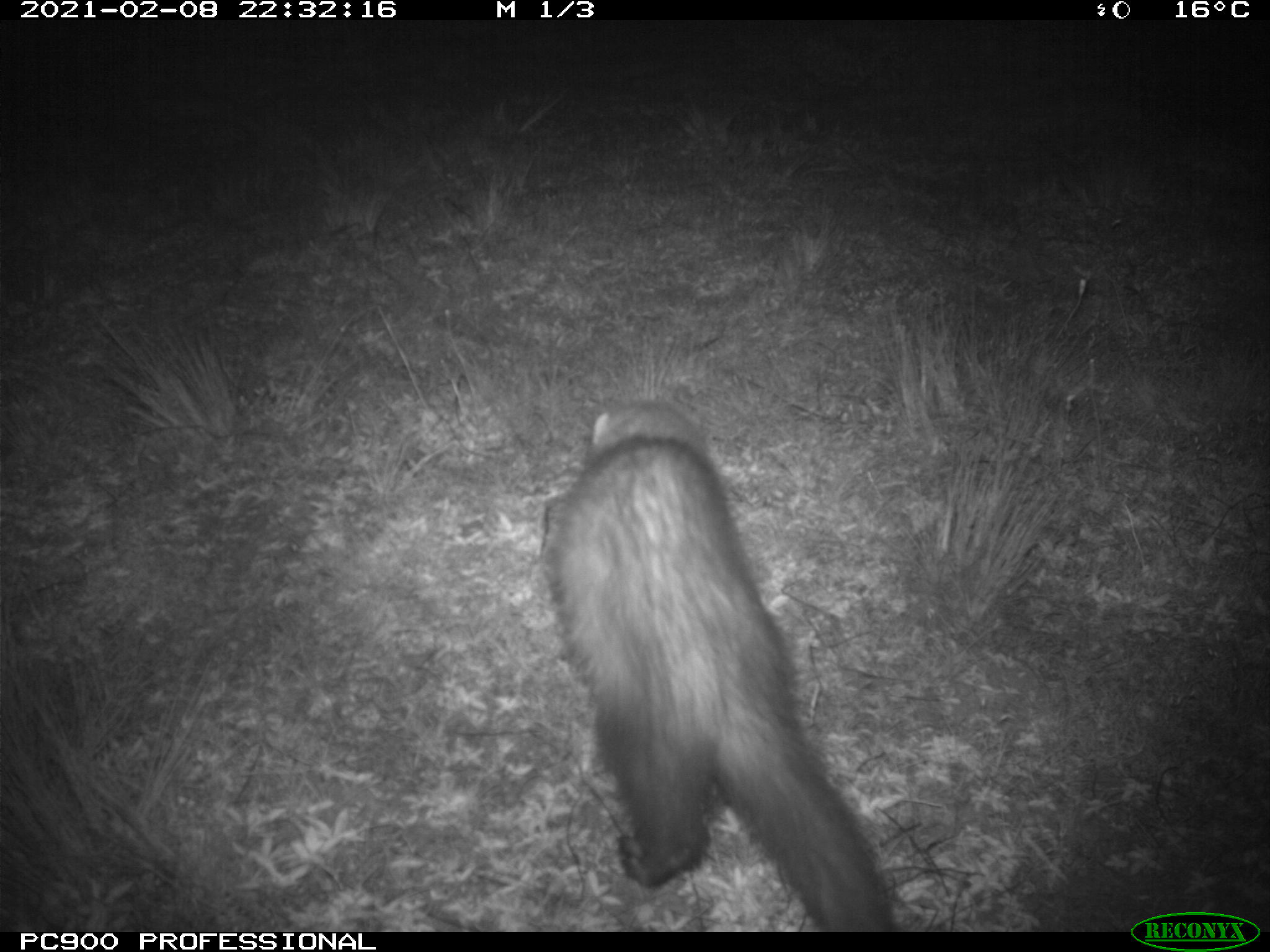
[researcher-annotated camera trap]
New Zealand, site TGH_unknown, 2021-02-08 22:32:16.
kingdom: Animalia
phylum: Chordata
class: Mammalia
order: Carnivora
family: Mustelidae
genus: Mustela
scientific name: Mustela furo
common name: ferret